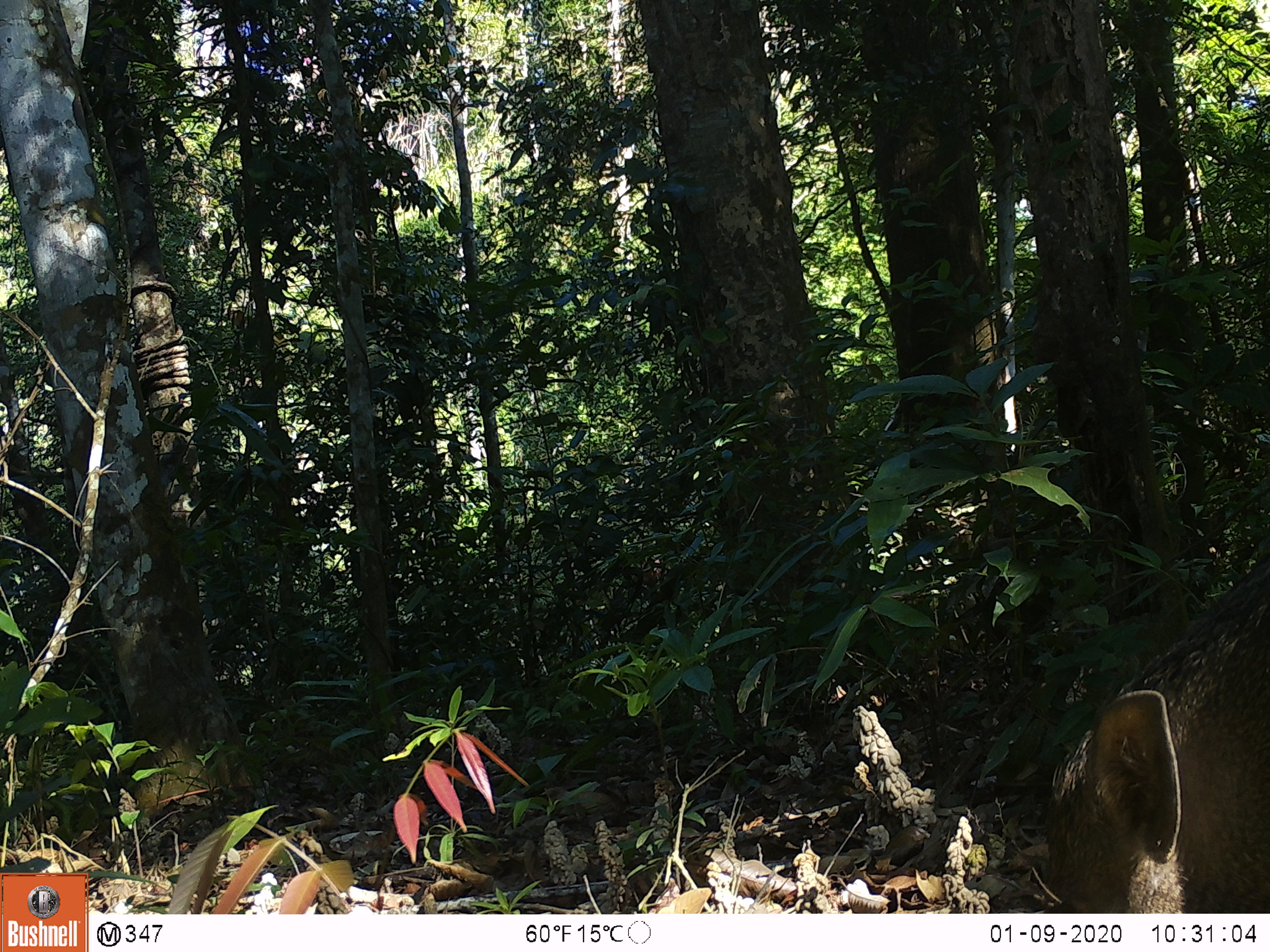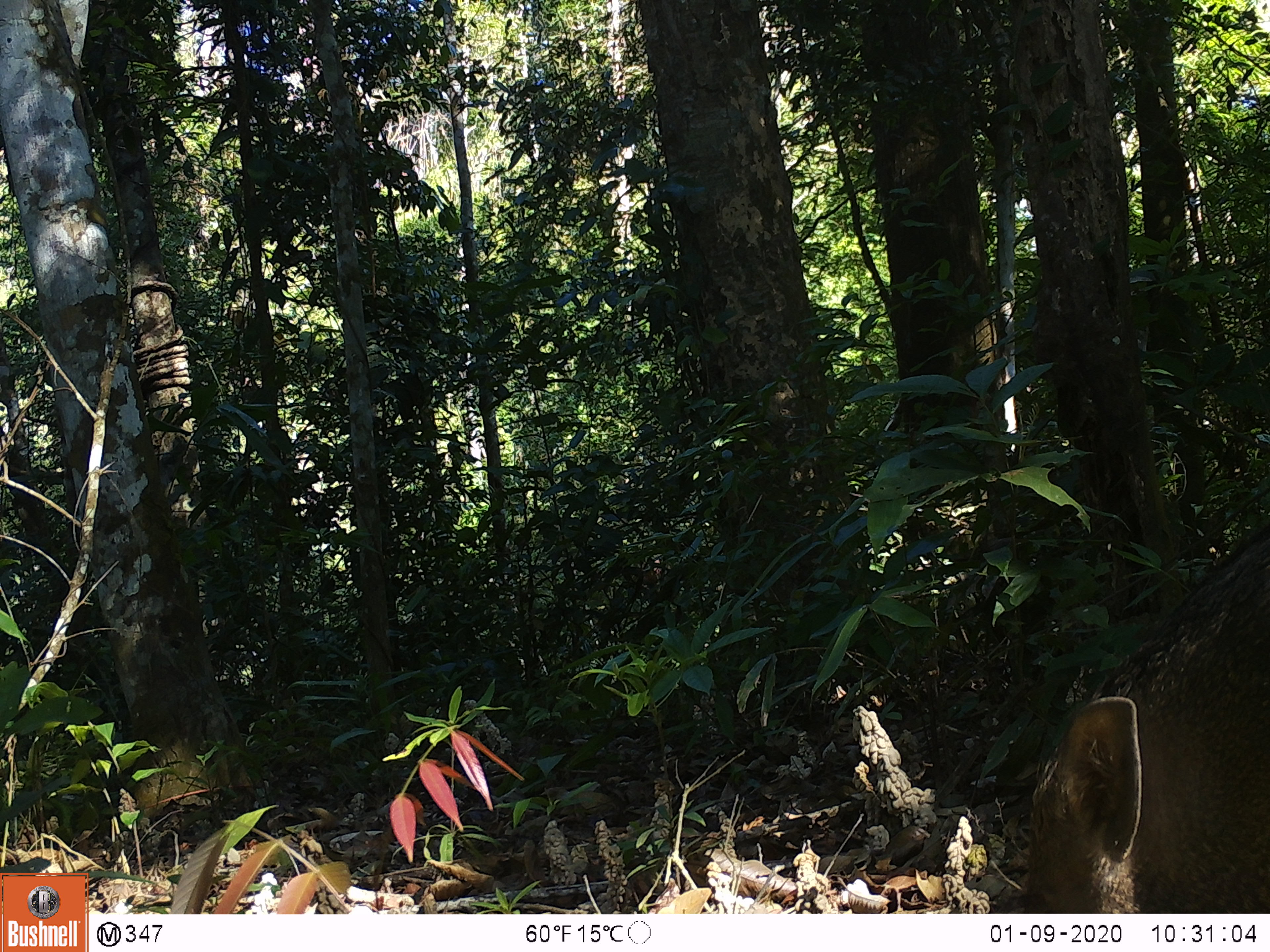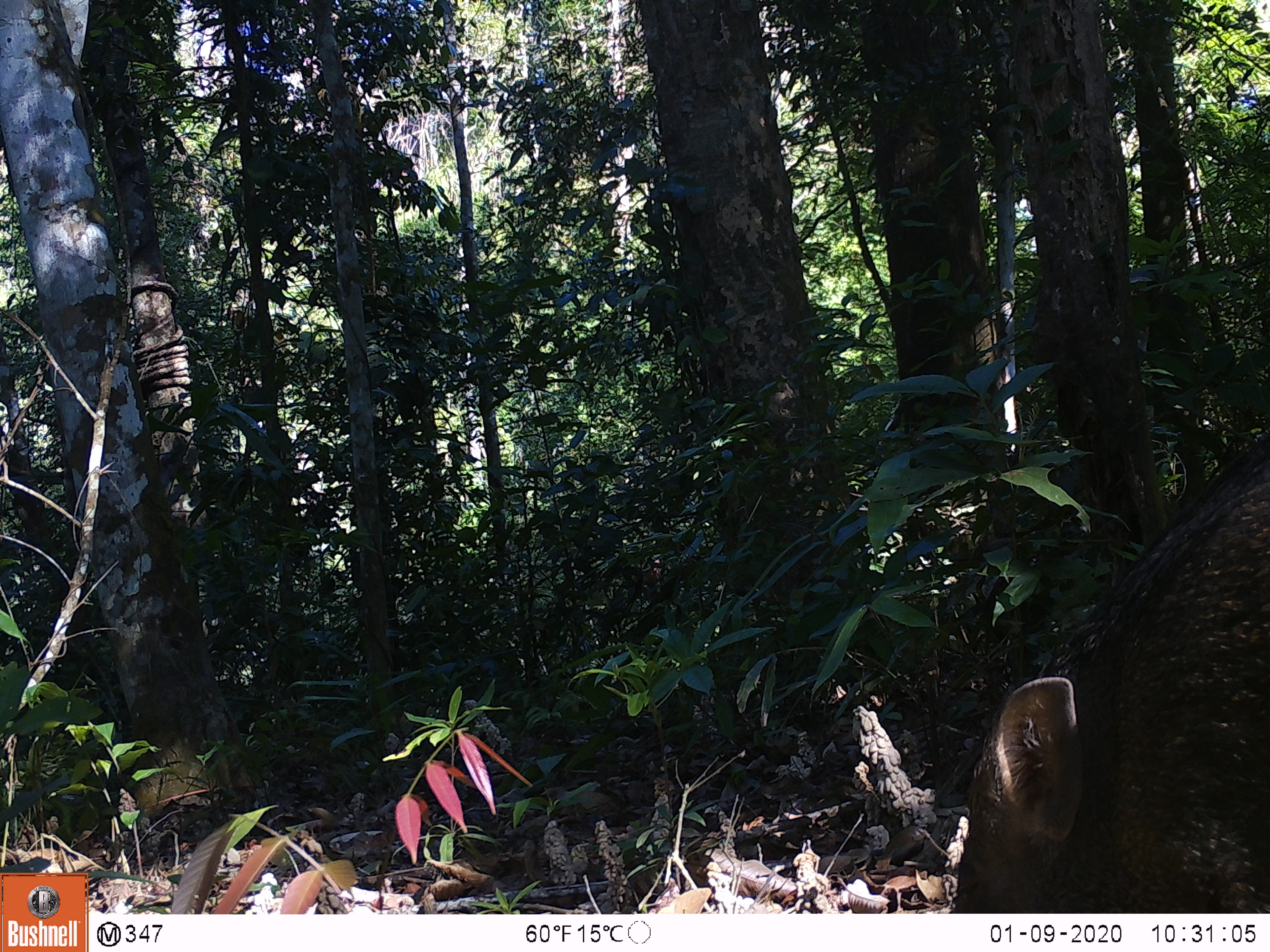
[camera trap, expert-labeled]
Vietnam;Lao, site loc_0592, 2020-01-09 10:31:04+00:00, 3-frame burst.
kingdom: Animalia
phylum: Chordata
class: Mammalia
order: Artiodactyla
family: Suidae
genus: Sus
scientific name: Sus scrofa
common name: eurasian wild pig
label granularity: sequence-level